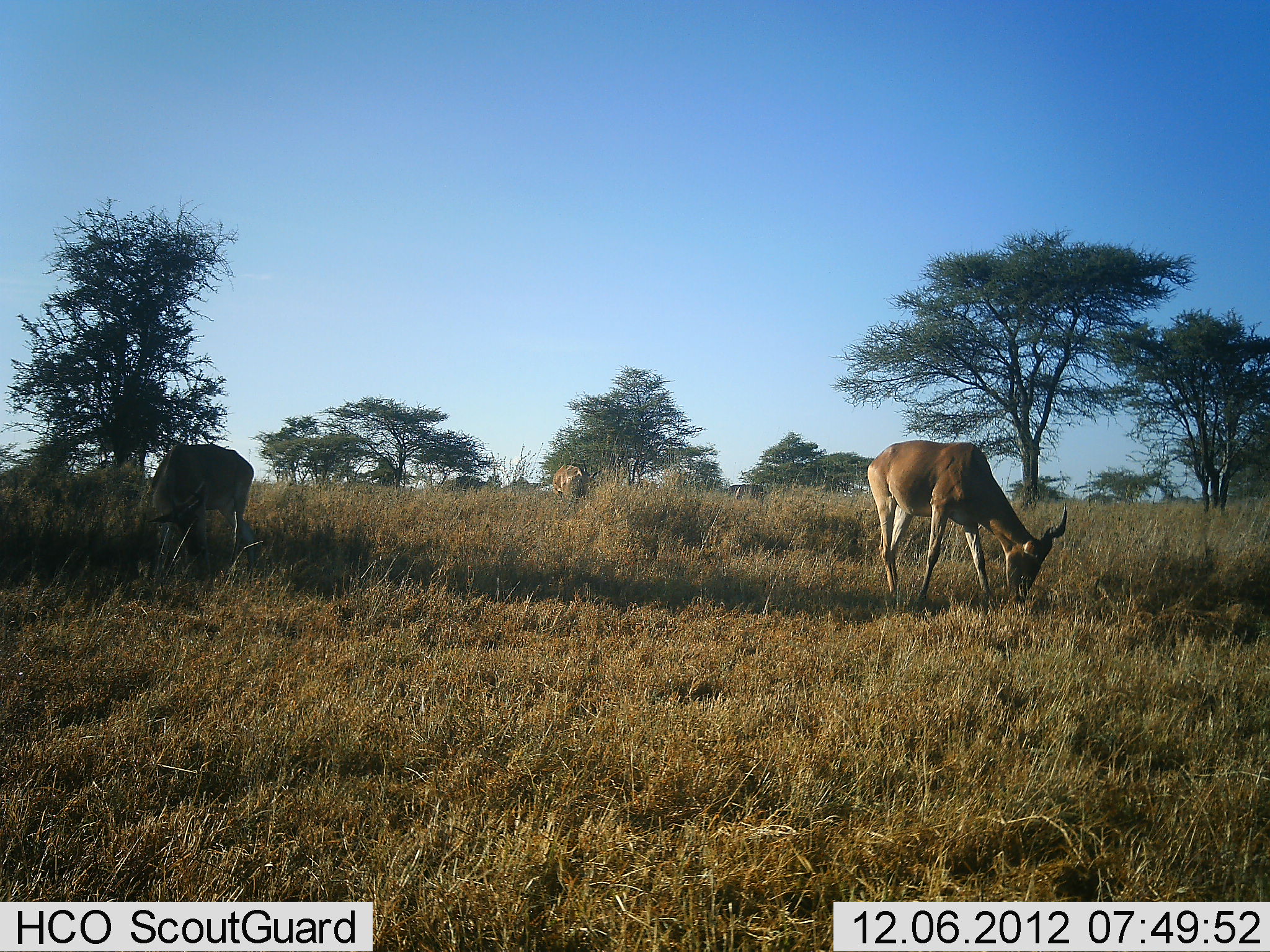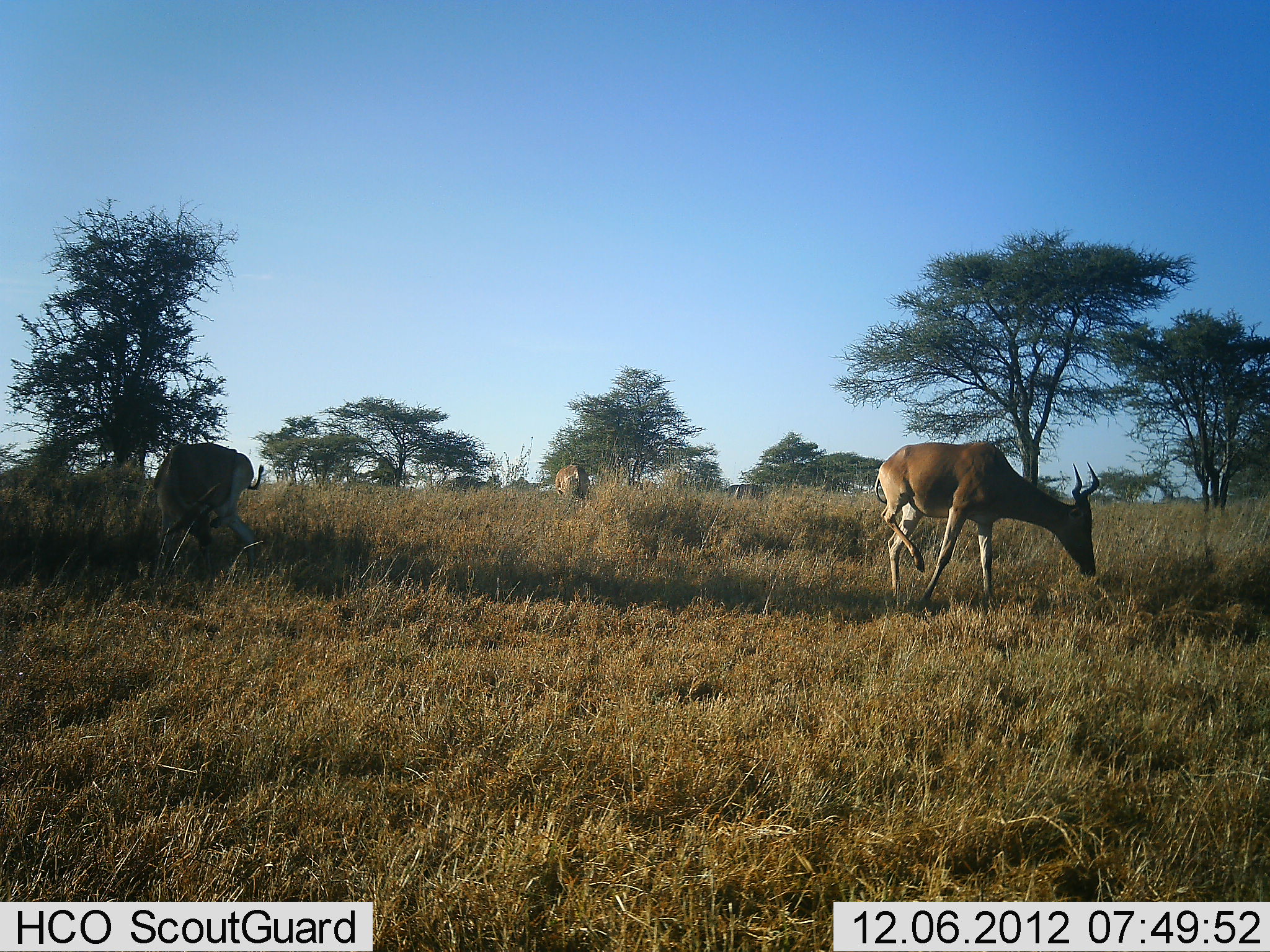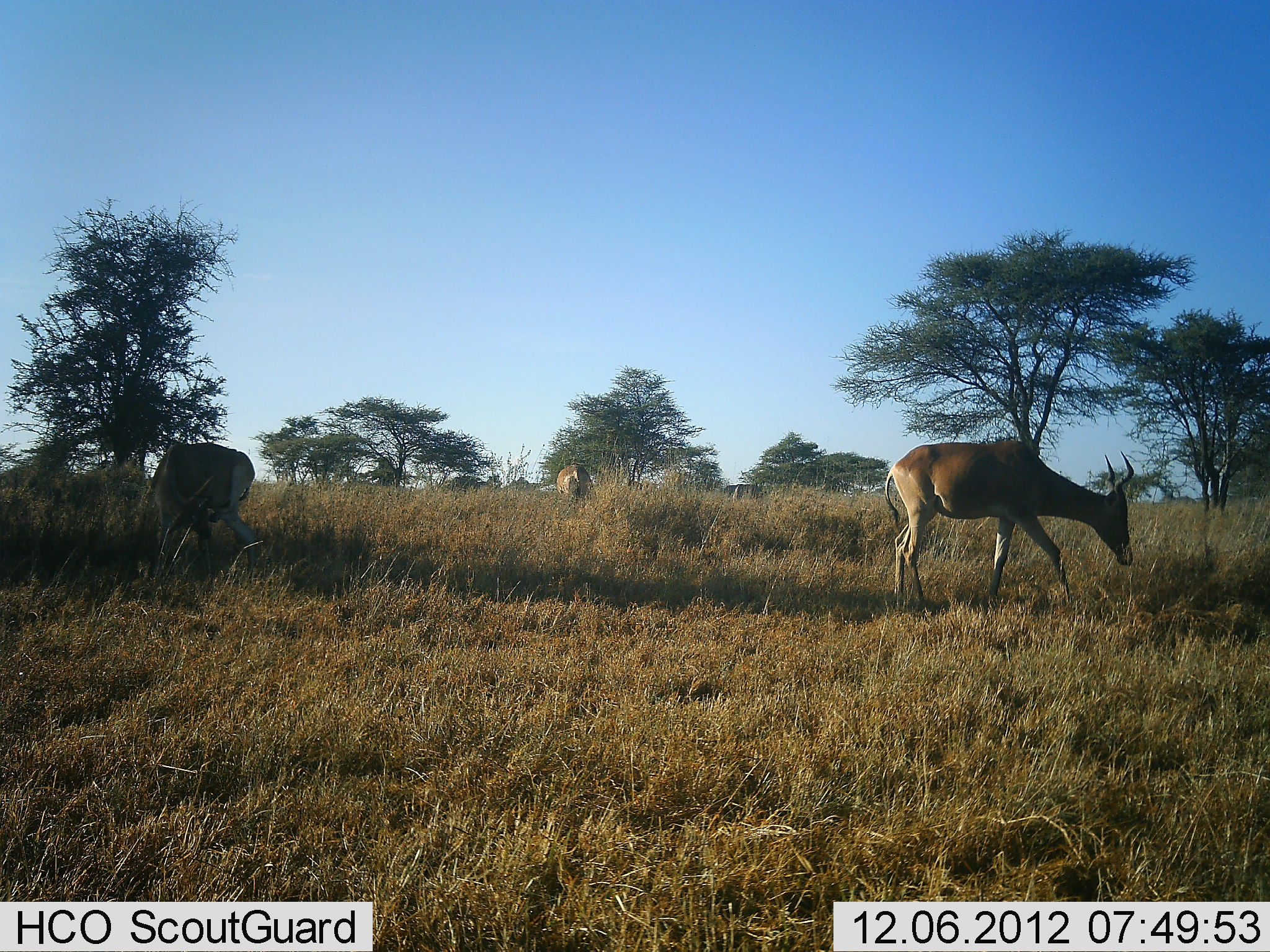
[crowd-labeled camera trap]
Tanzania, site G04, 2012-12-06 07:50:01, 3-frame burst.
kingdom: Animalia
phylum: Chordata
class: Mammalia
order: Artiodactyla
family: Bovidae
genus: Alcelaphus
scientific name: Alcelaphus buselaphus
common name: hartebeest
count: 3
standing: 50%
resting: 0%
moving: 39%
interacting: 0%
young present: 0%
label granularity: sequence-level